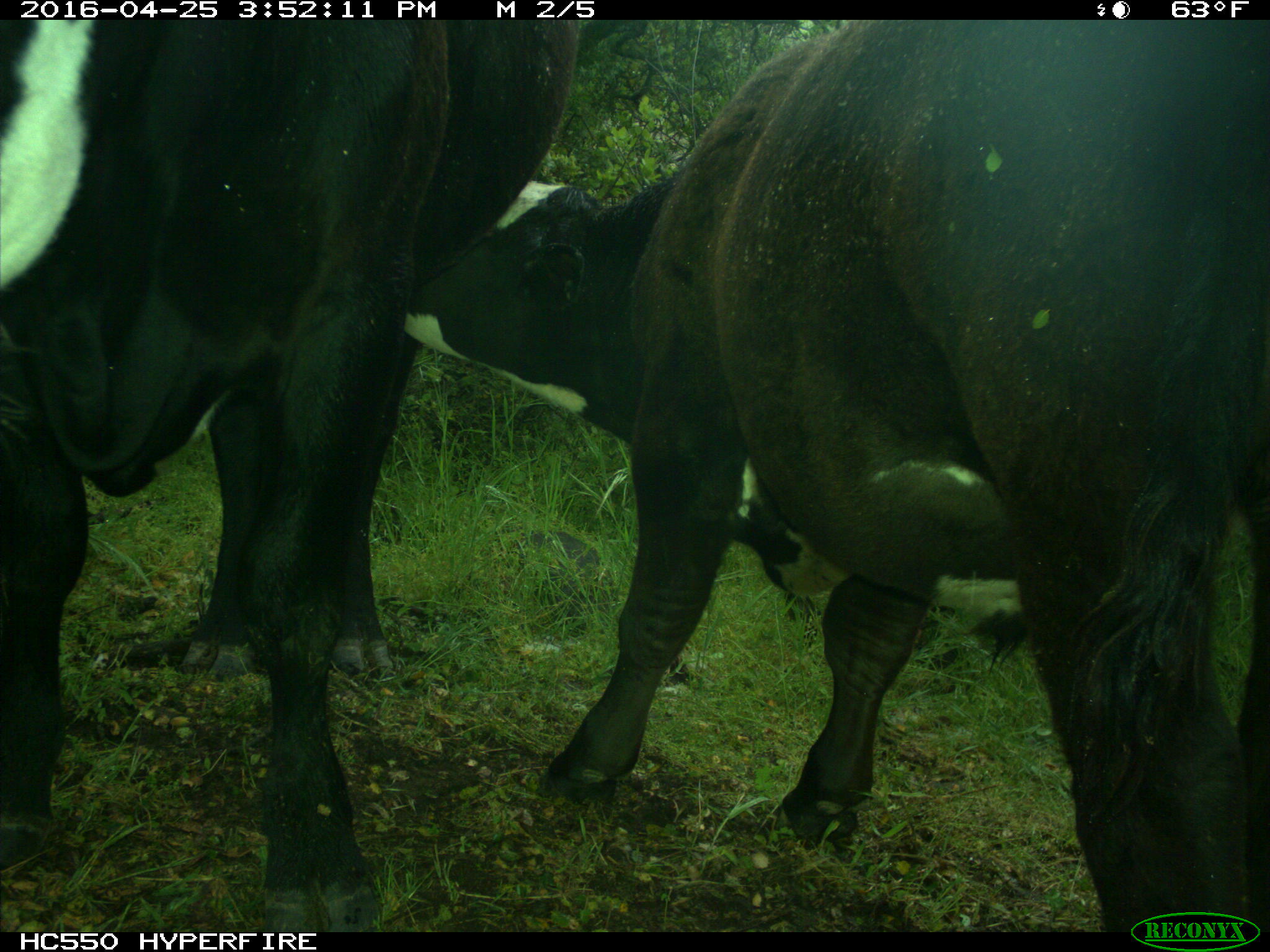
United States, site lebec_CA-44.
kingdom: Animalia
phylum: Chordata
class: Mammalia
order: Artiodactyla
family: Bovidae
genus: Bos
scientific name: Bos taurus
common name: domestic cow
Bos taurus (domestic cow).